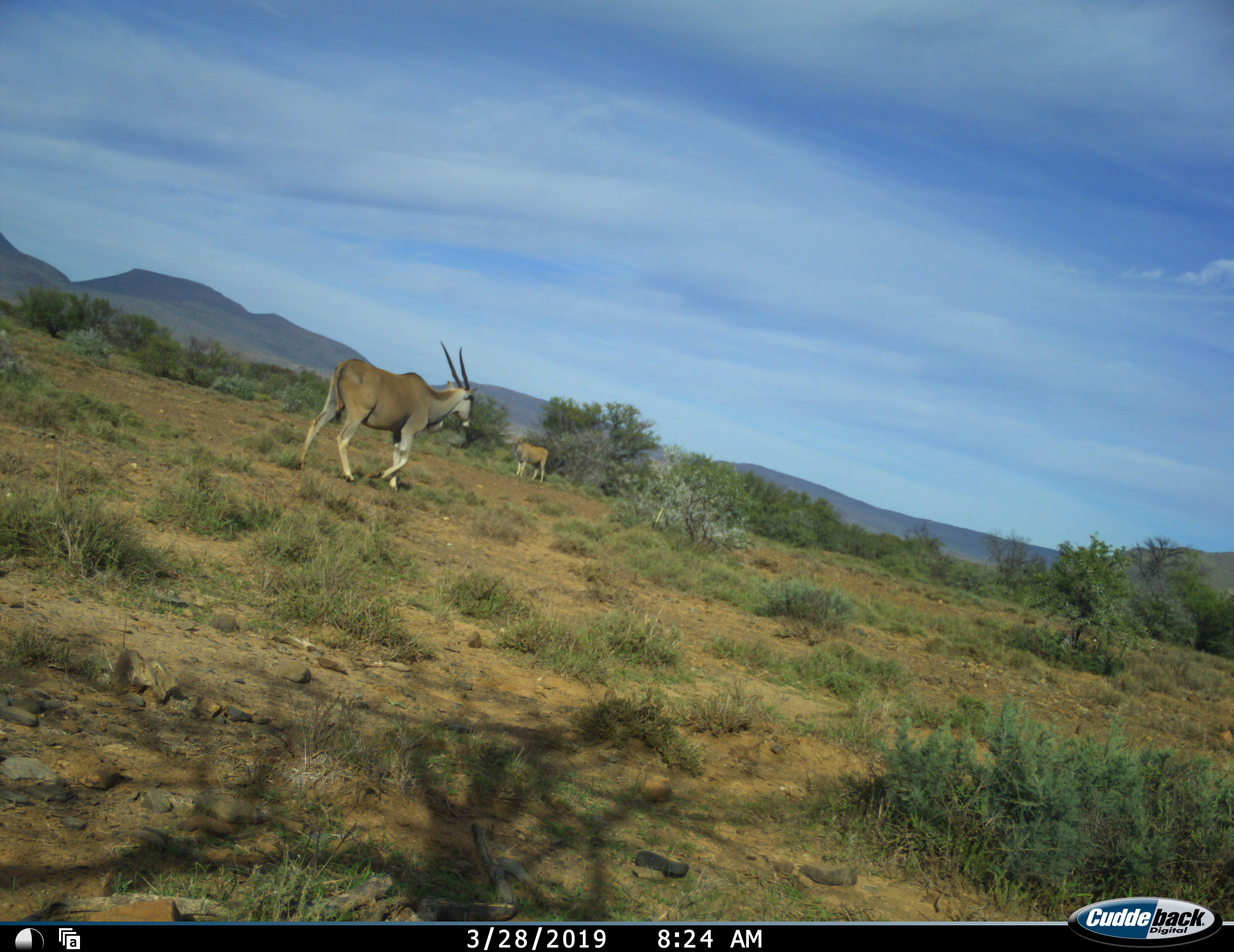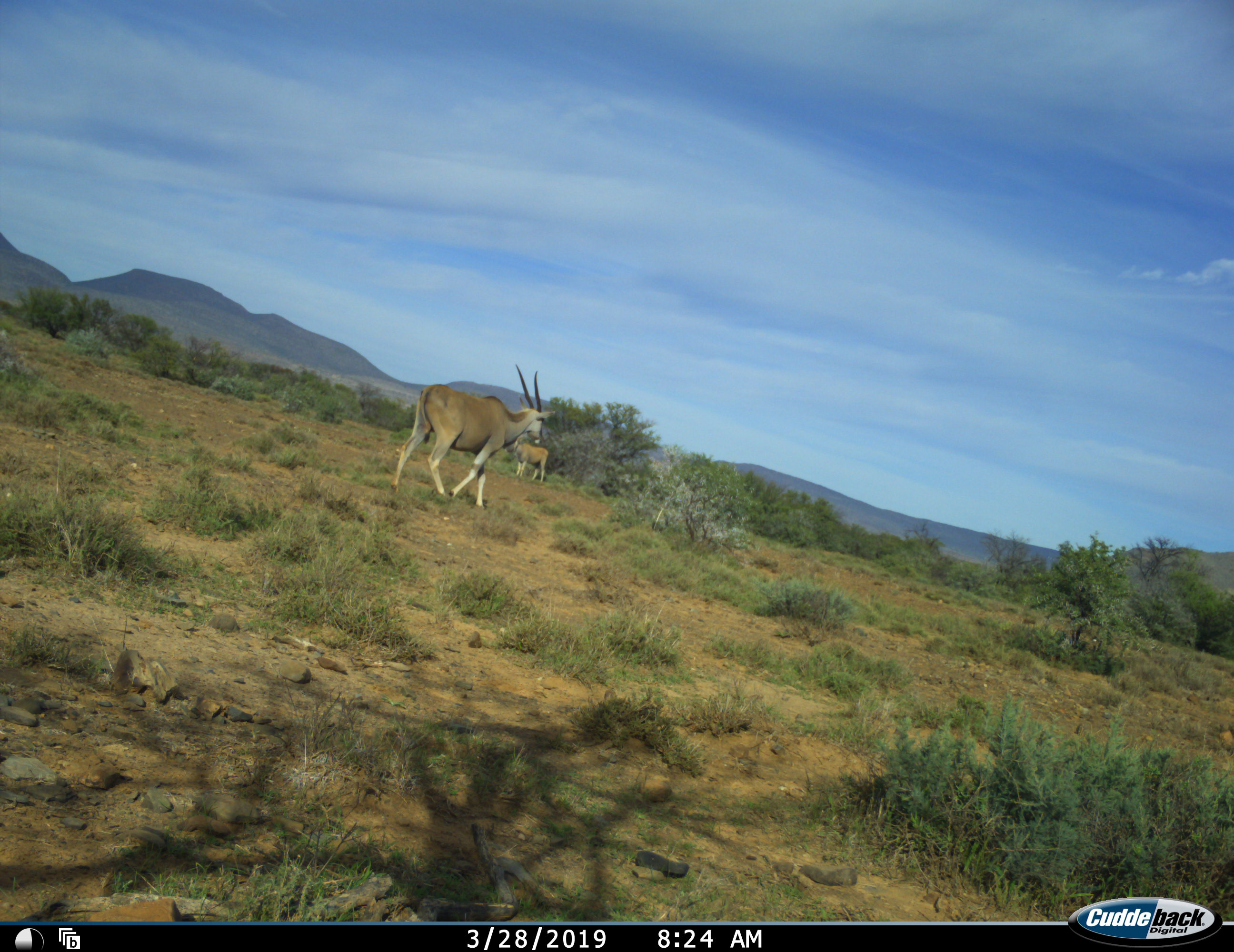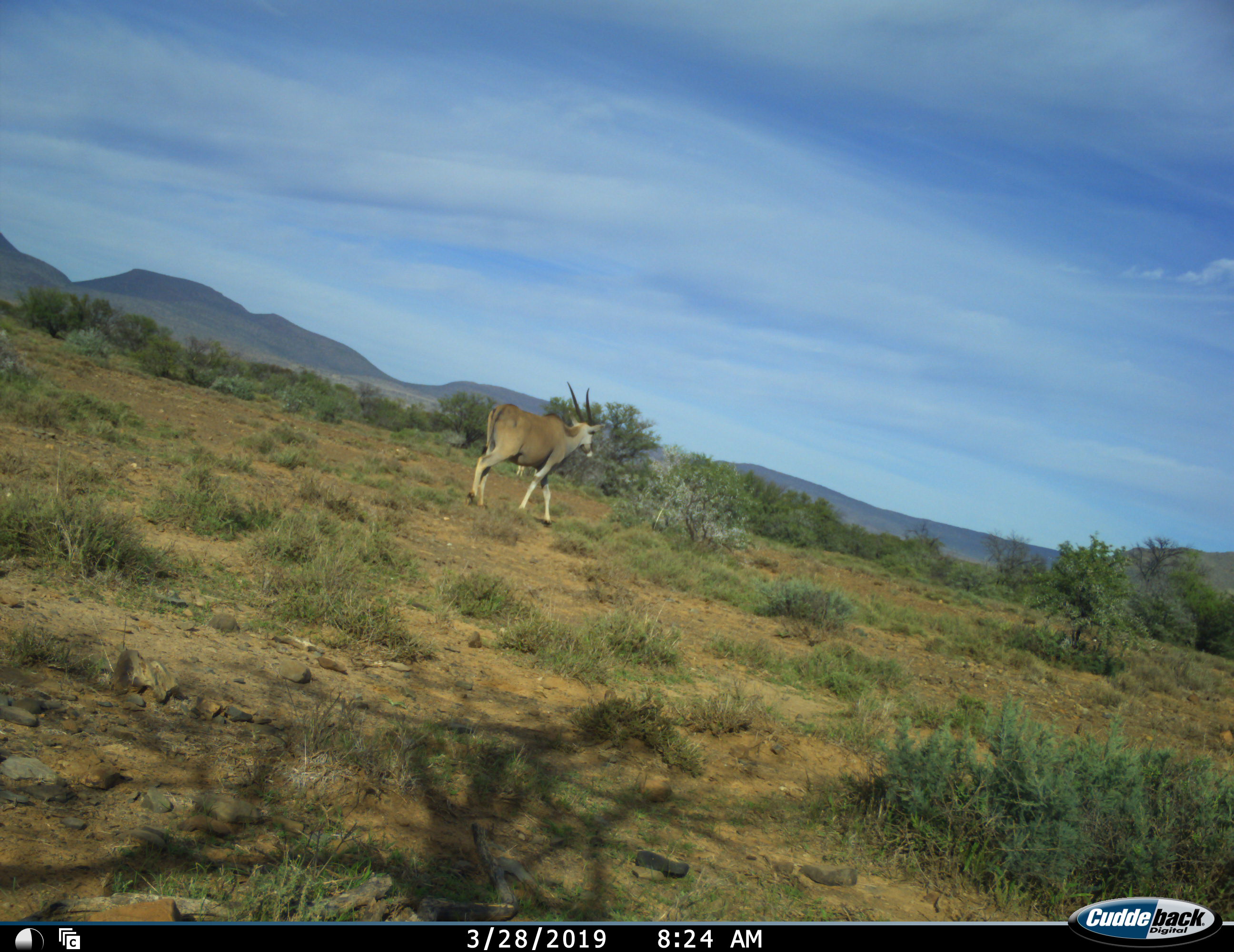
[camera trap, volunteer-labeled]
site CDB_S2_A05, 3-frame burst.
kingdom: Animalia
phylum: Chordata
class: Mammalia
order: Artiodactyla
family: Bovidae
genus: Tragelaphus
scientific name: Tragelaphus oryx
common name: eland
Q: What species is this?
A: Eland (Tragelaphus oryx).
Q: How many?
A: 2.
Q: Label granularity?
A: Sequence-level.